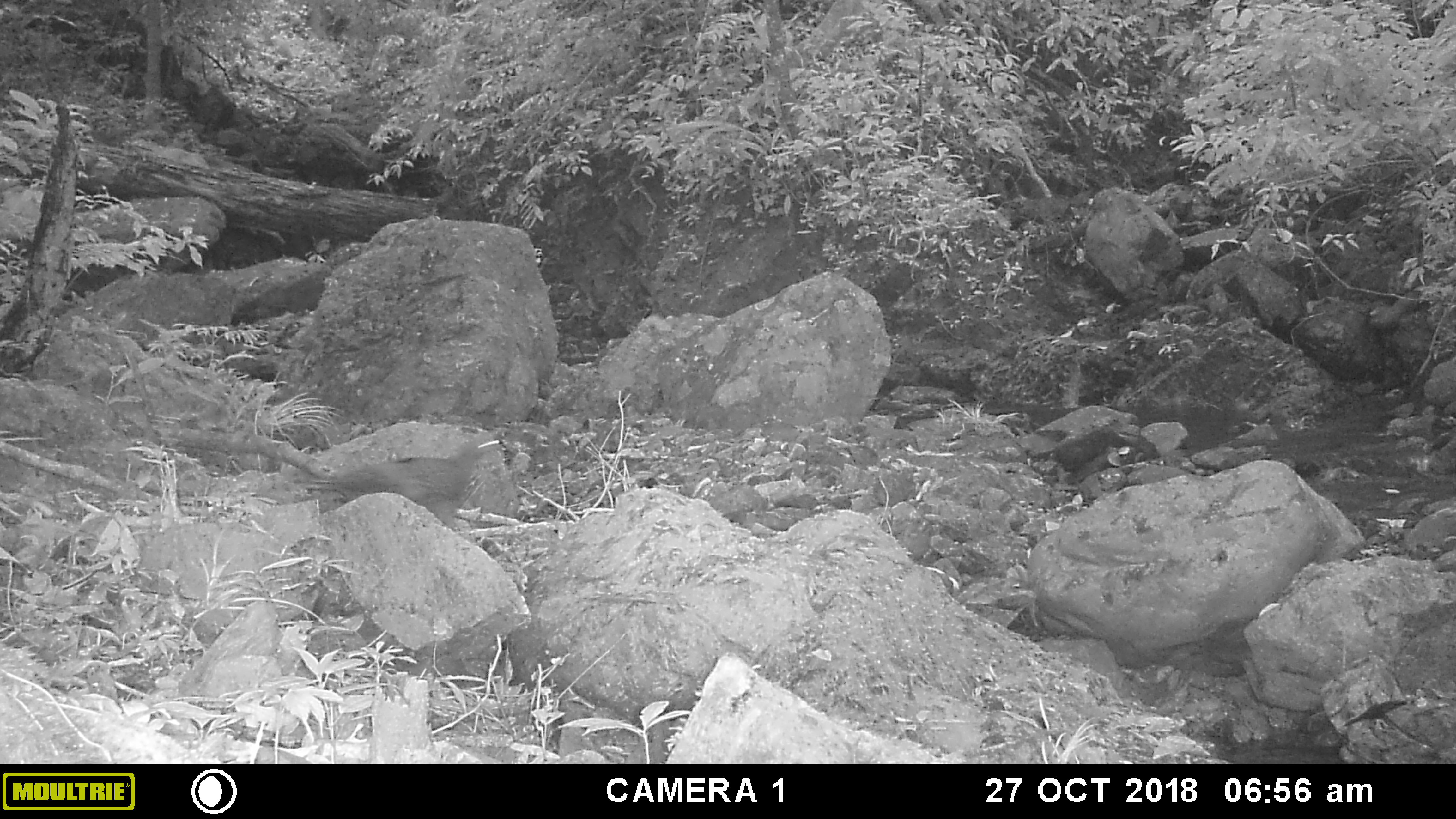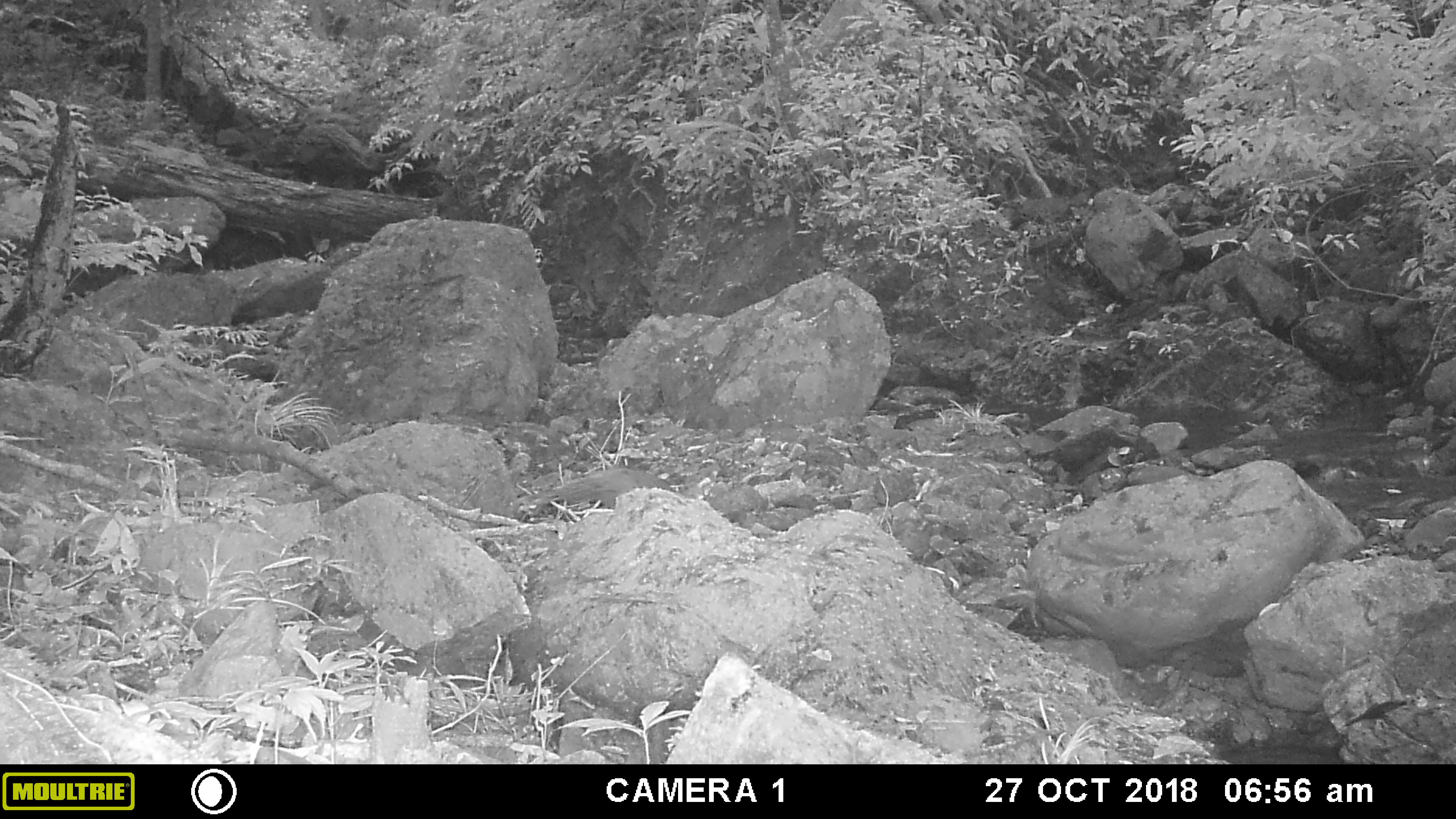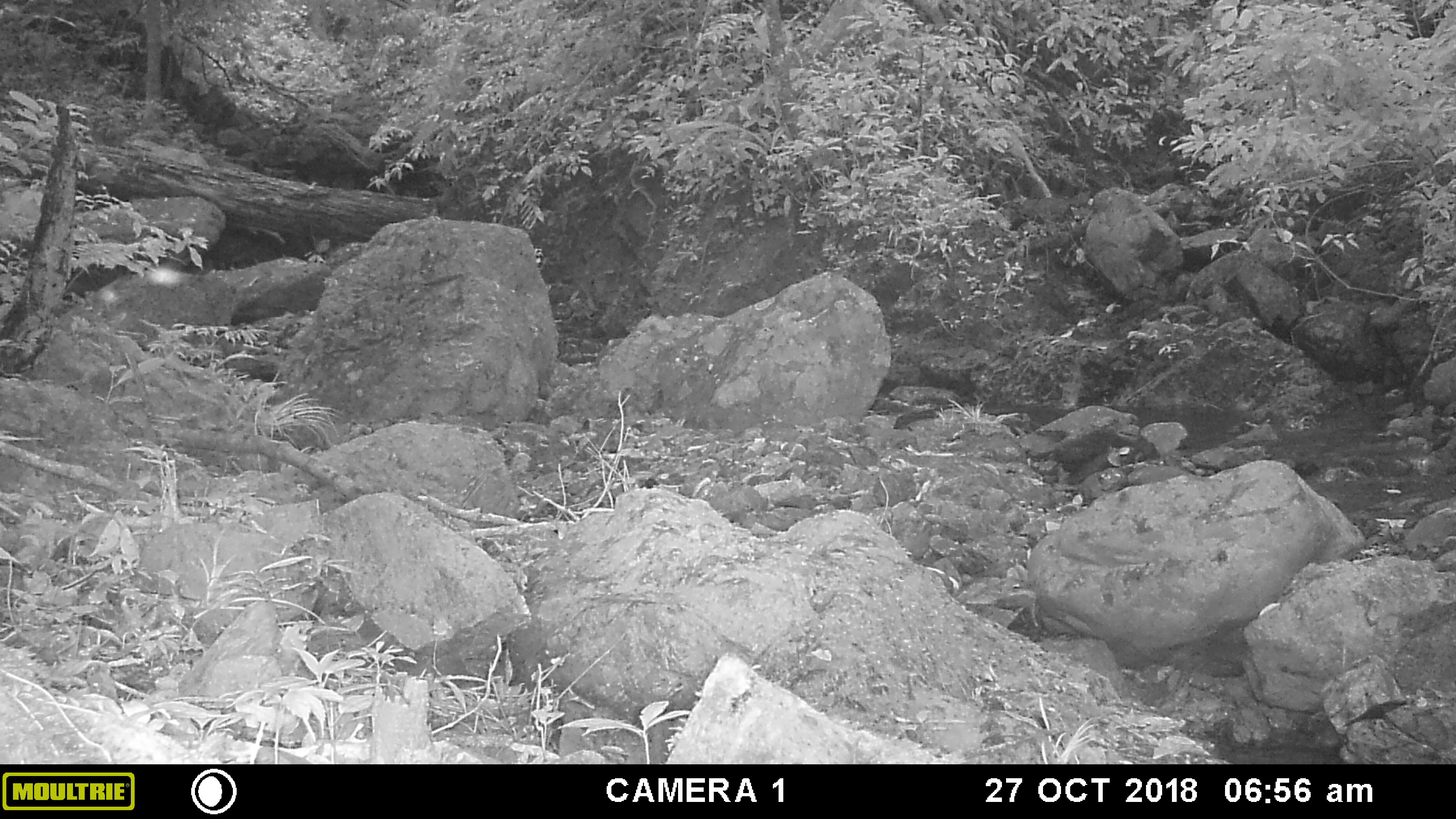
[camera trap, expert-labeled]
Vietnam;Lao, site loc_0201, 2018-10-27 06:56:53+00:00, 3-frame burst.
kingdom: Animalia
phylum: Chordata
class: Mammalia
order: Carnivora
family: Herpestidae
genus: Urva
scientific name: Urva urva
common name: crab-eating mongoose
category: crab eating mongoose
Crab eating mongoose (crab-eating mongoose) (Urva urva). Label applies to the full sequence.